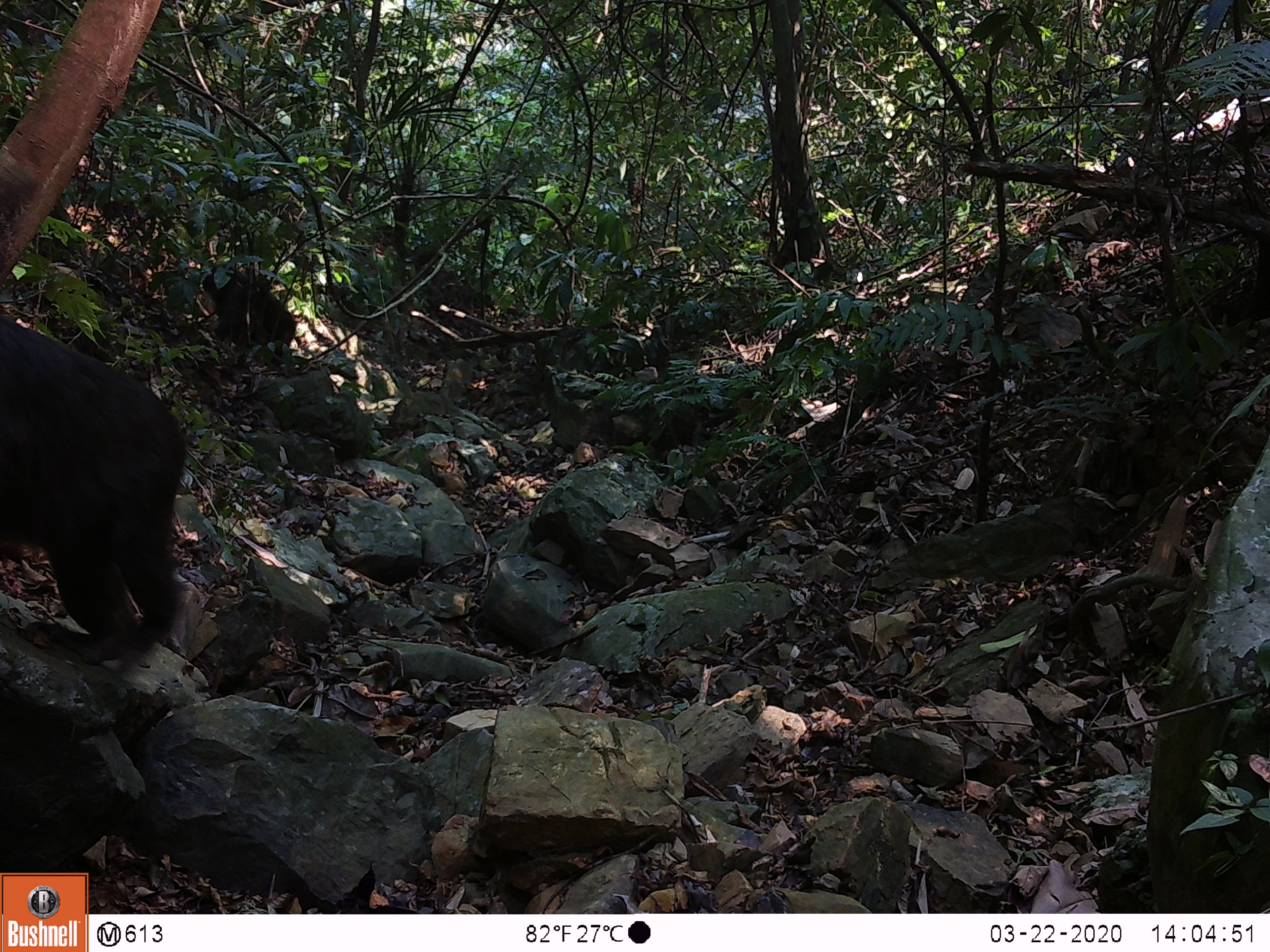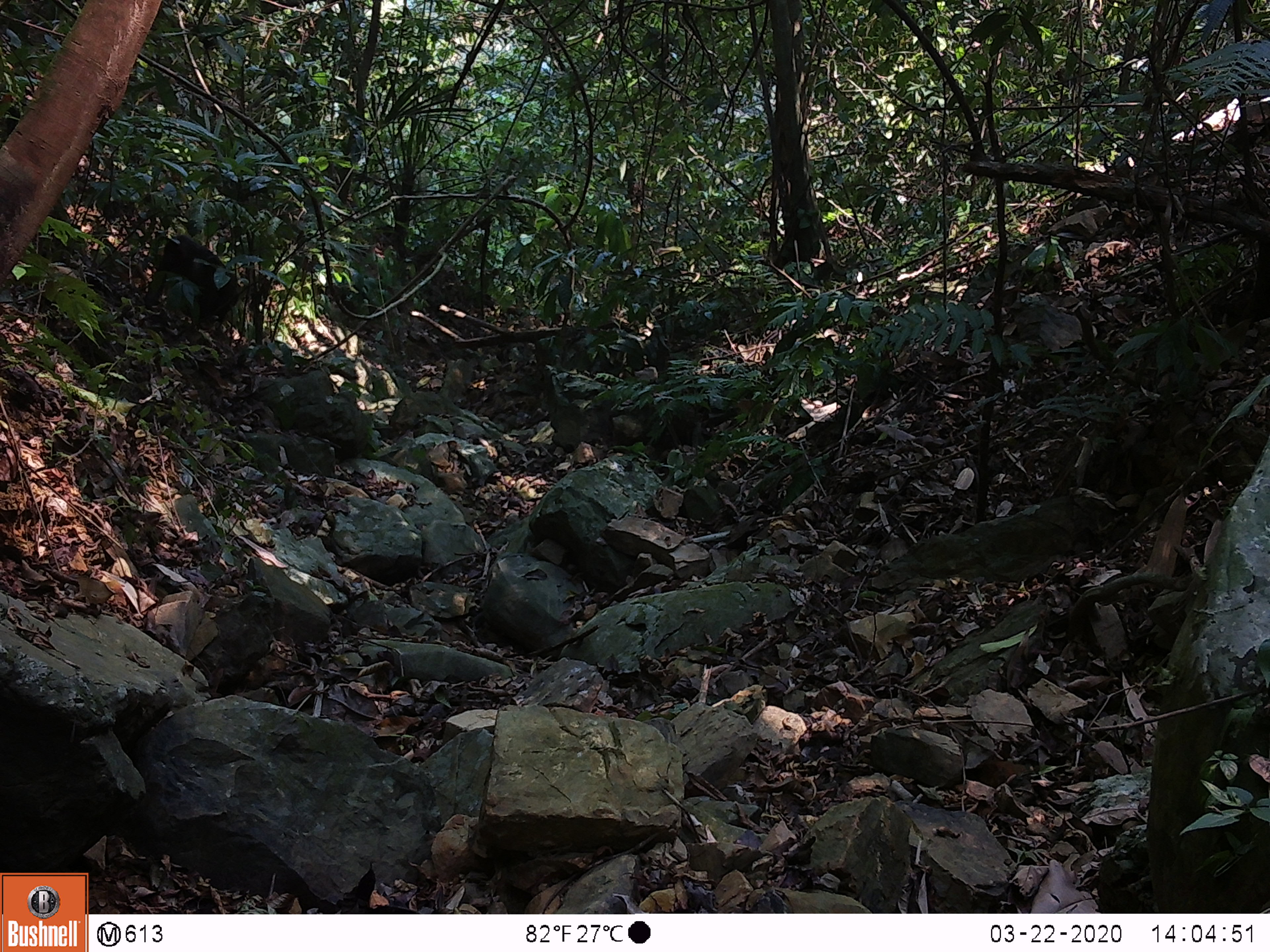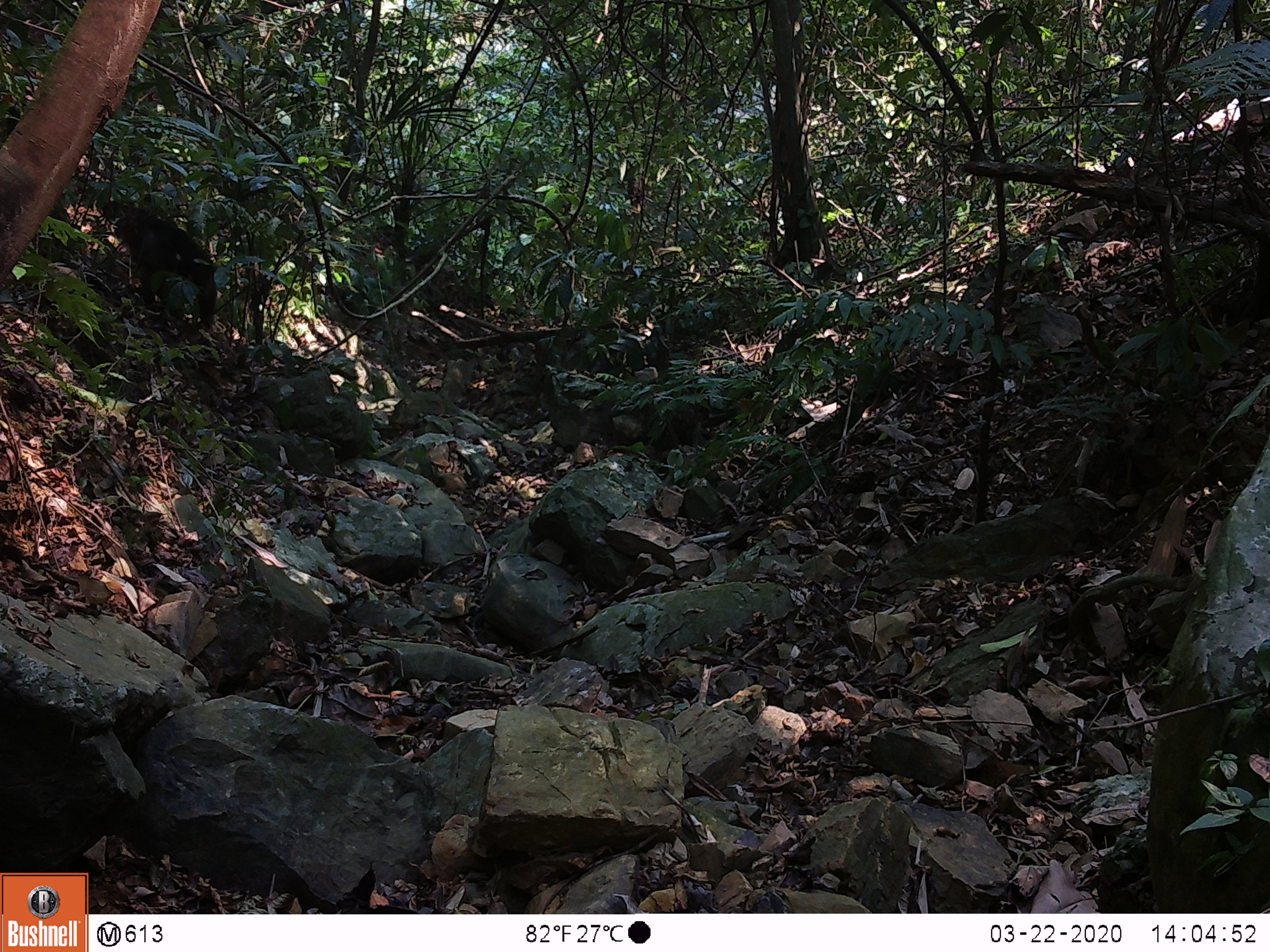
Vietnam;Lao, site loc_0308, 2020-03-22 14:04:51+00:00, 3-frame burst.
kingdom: Animalia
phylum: Chordata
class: Mammalia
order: Primates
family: Cercopithecidae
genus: Macaca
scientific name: Macaca arctoides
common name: stump-tailed macaque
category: stump tailed macaque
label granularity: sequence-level